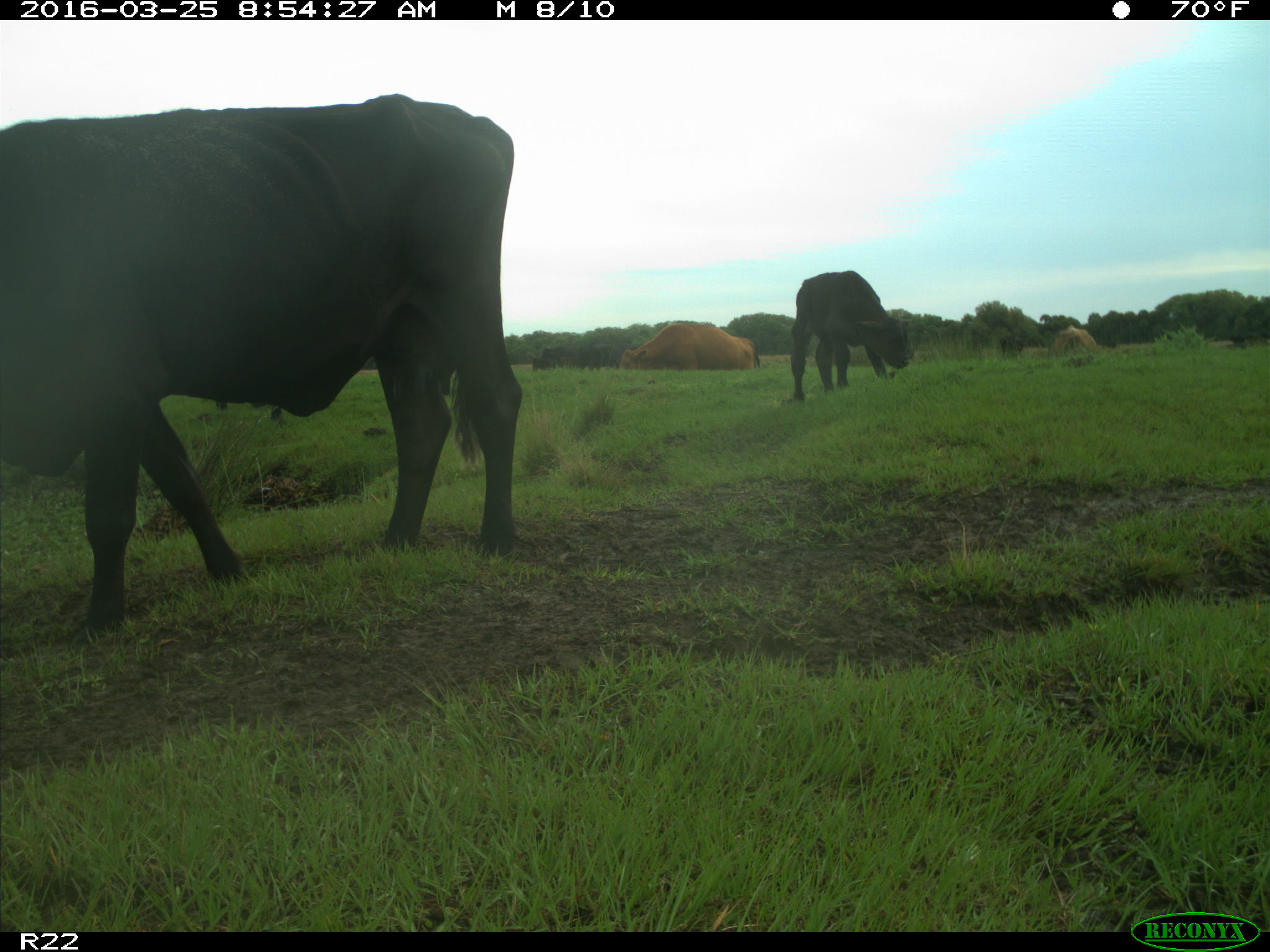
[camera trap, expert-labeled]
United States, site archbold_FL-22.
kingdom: Animalia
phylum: Chordata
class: Mammalia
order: Artiodactyla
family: Bovidae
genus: Bos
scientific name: Bos taurus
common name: domestic cow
Bos taurus (domestic cow).